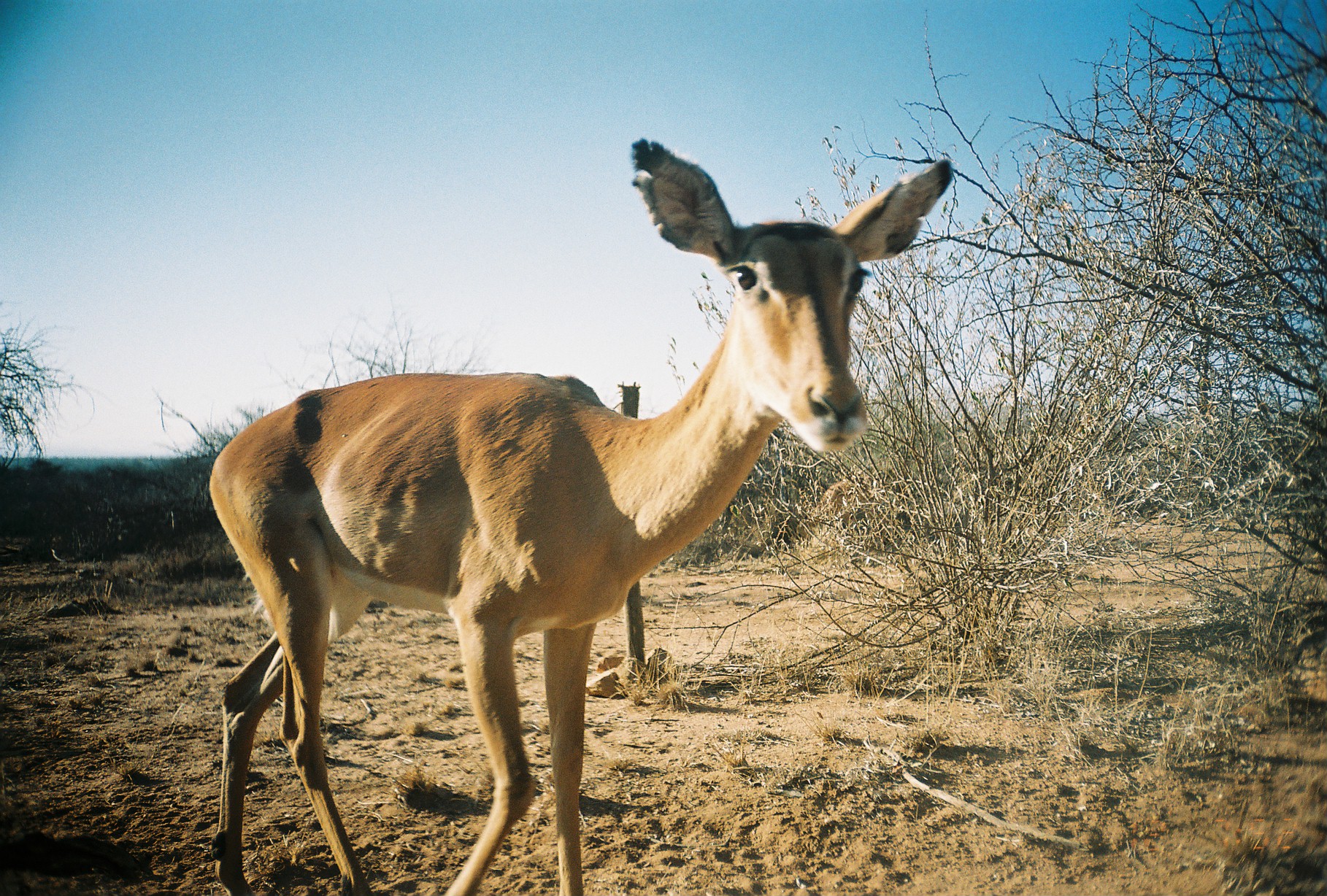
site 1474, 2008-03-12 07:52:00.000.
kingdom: Animalia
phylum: Chordata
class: Mammalia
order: Artiodactyla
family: Bovidae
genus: Aepyceros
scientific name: Aepyceros melampus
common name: impala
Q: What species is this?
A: Aepyceros melampus (impala).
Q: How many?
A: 2.